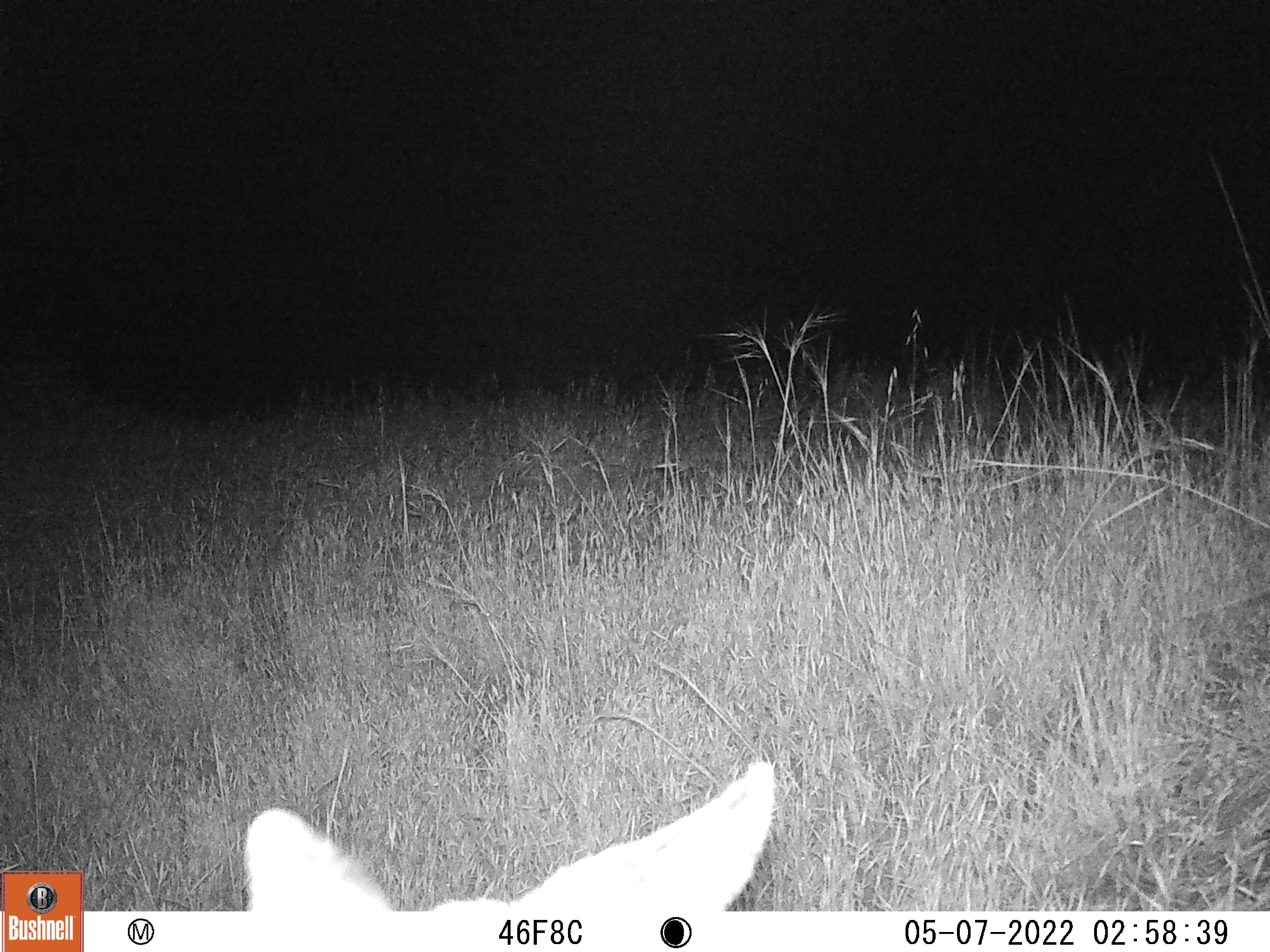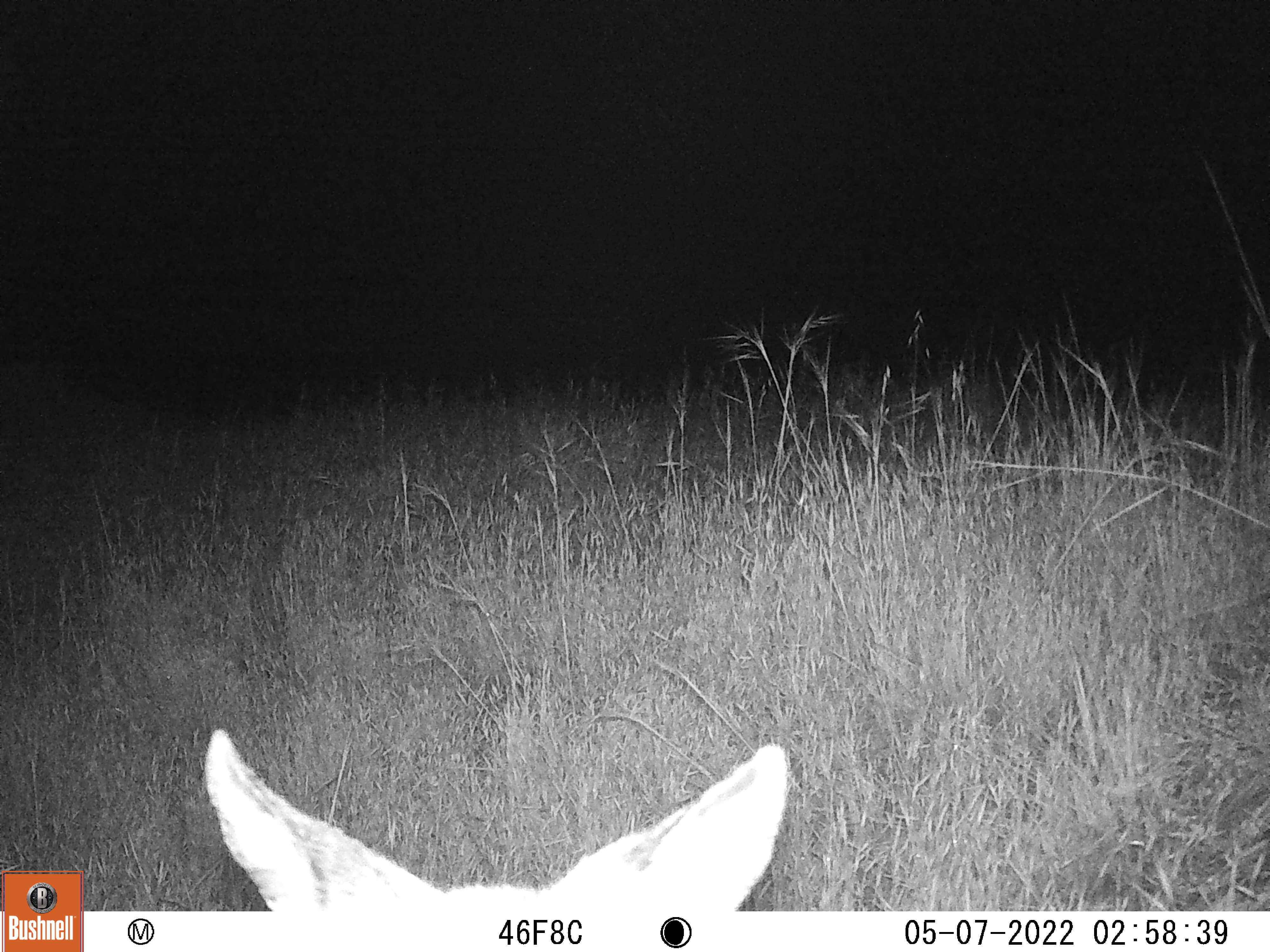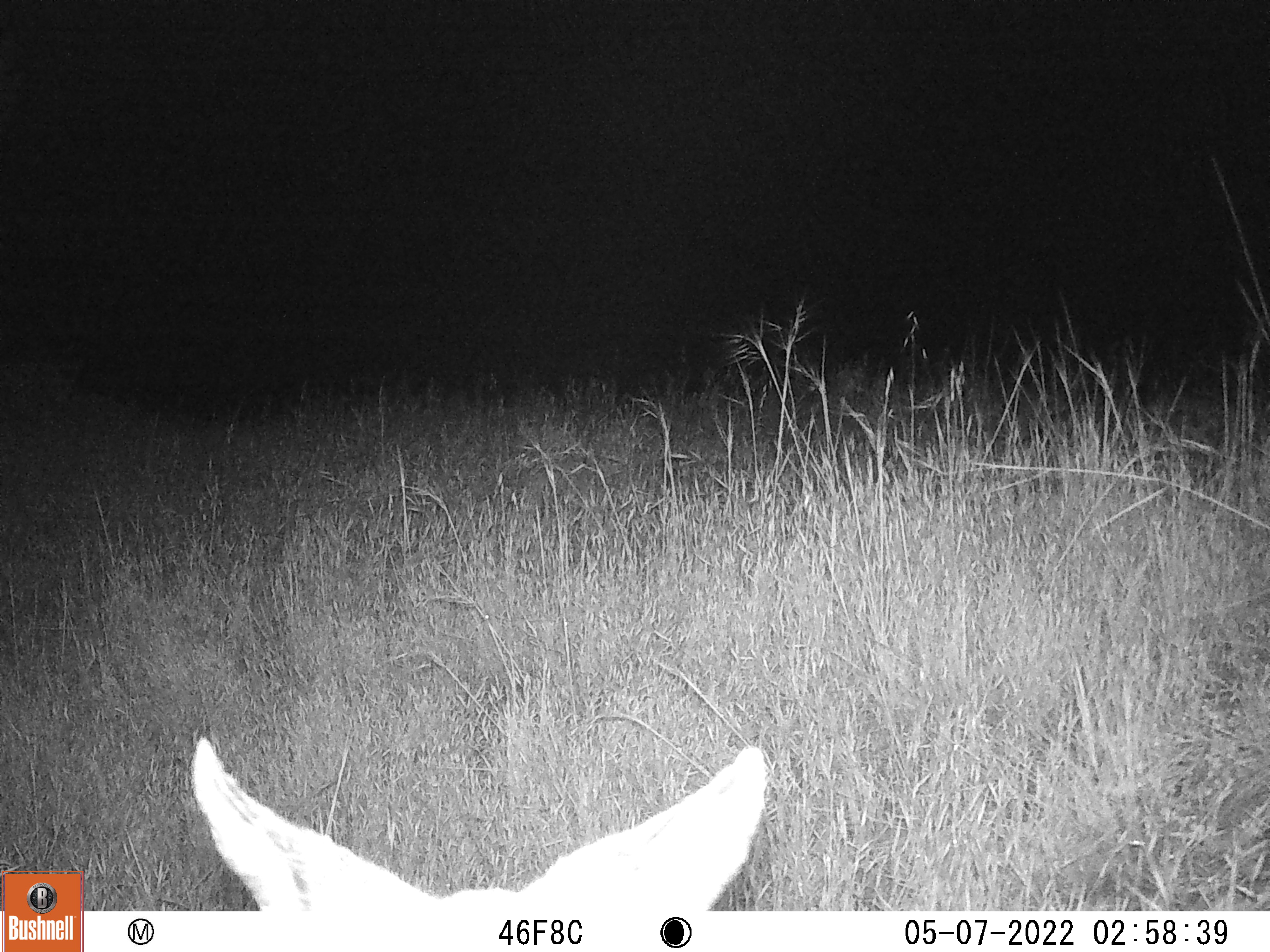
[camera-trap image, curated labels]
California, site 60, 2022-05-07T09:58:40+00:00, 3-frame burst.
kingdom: Animalia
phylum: Chordata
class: Mammalia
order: Artiodactyla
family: Cervidae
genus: Odocoileus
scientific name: Odocoileus hemionus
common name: mule deer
Mule deer (Odocoileus hemionus).